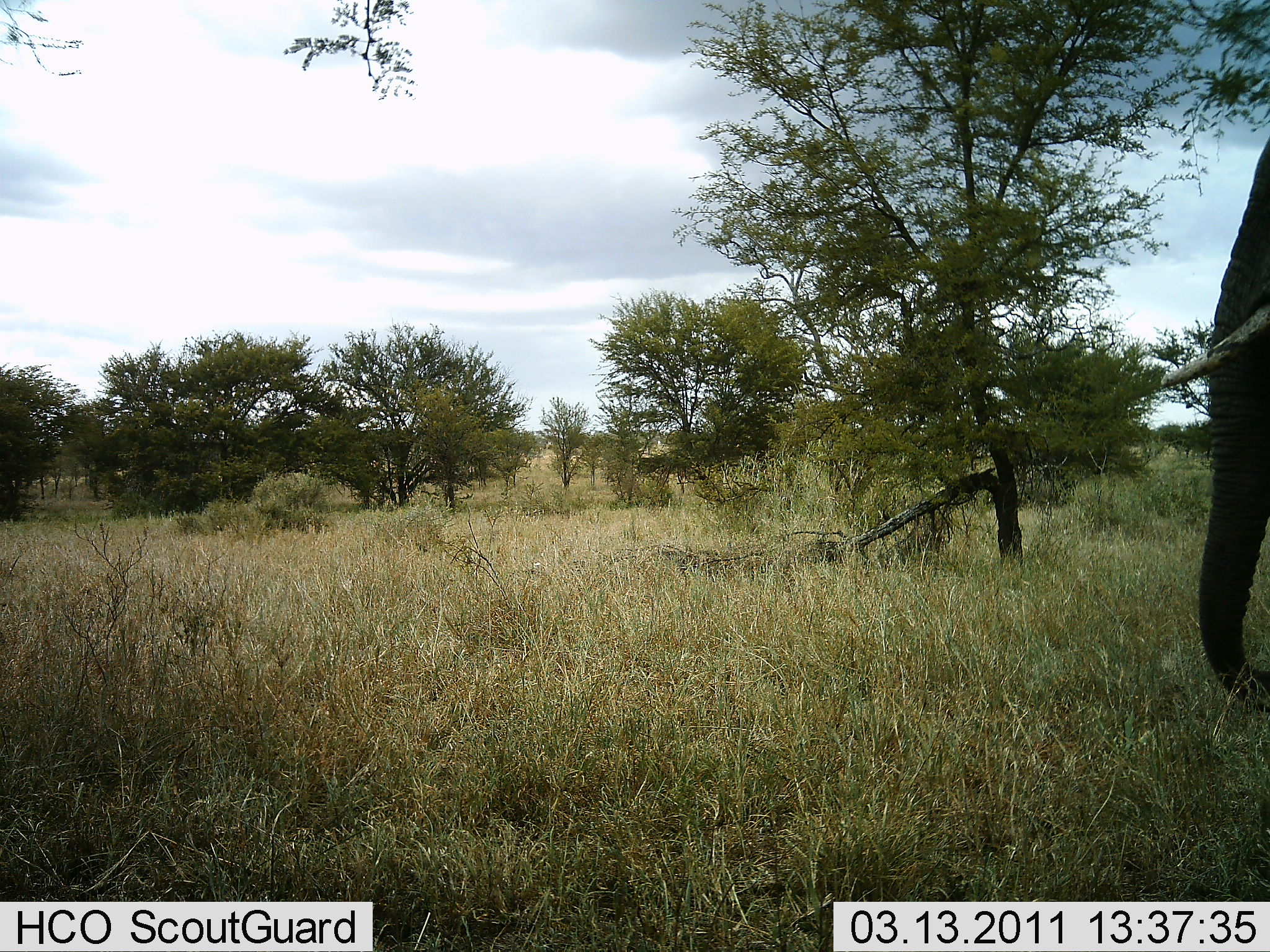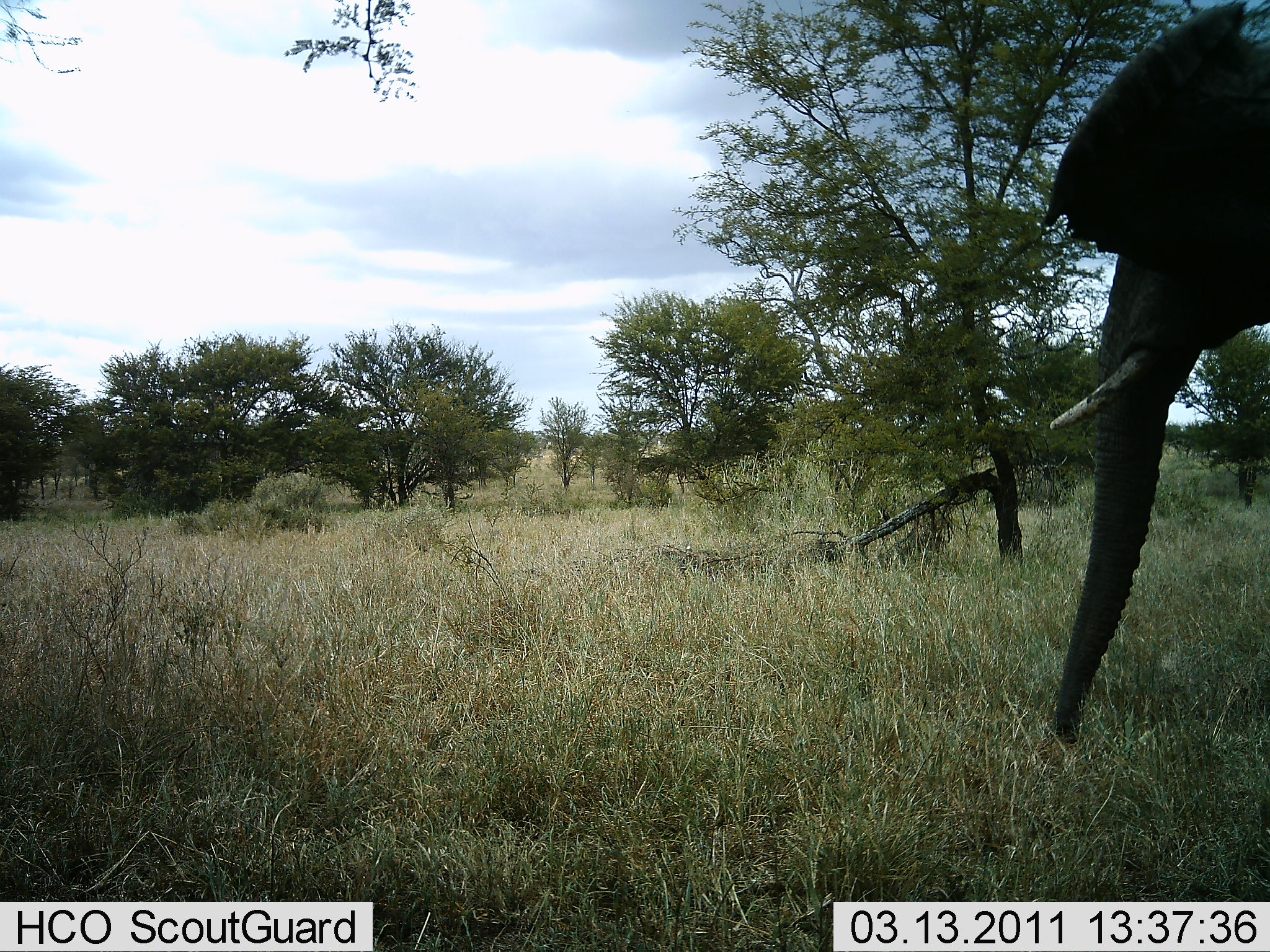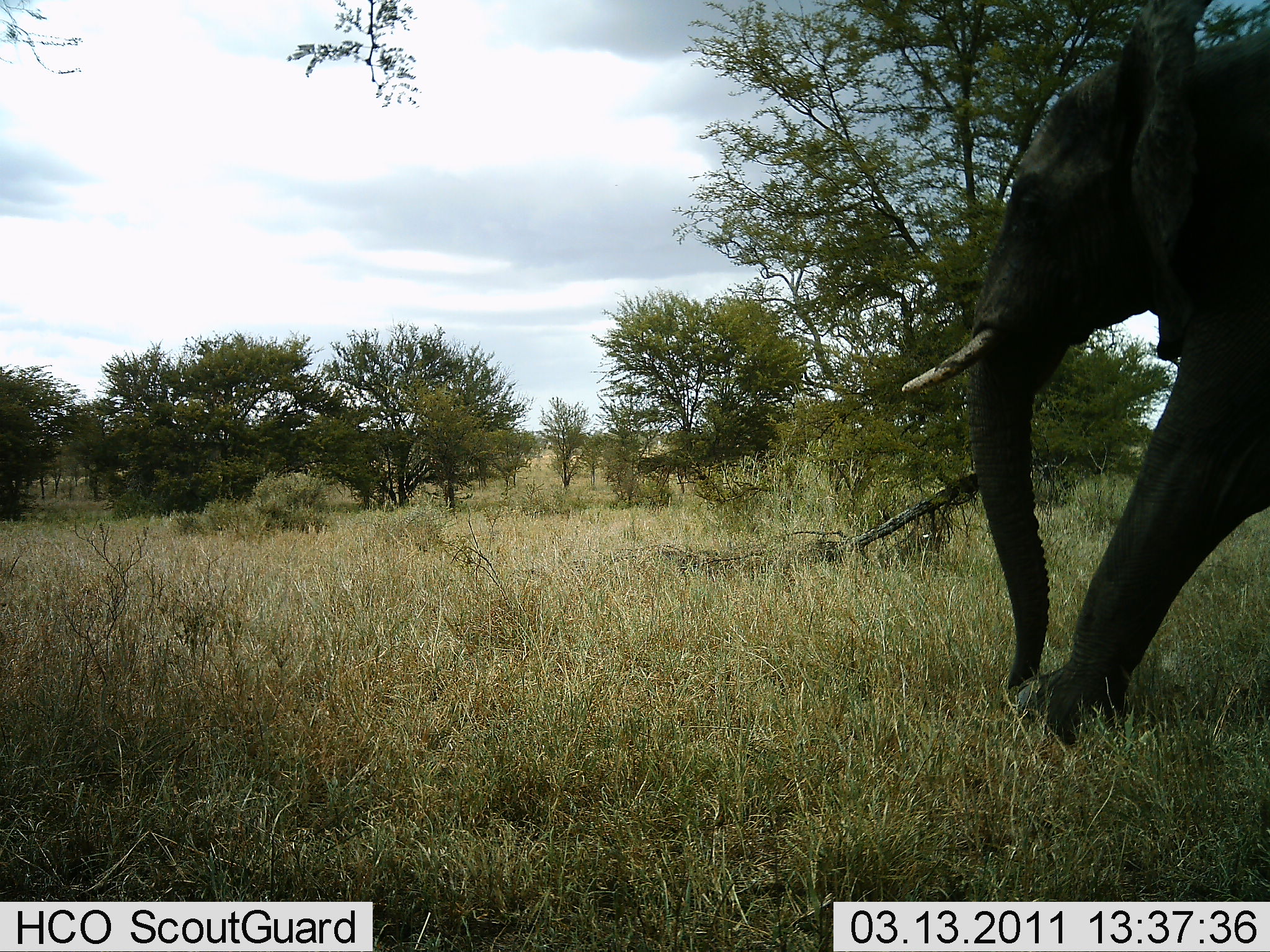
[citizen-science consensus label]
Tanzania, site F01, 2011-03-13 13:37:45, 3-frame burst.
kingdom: Animalia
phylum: Chordata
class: Mammalia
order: Proboscidea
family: Elephantidae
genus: Loxodonta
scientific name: Loxodonta africana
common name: african bush elephant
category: elephant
Elephant (african bush elephant) (Loxodonta africana), count 1. Behavior (volunteer vote fractions): standing 18%, resting 0%, moving 82%, interacting 0%. Young present (vote fraction): 0%. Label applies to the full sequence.